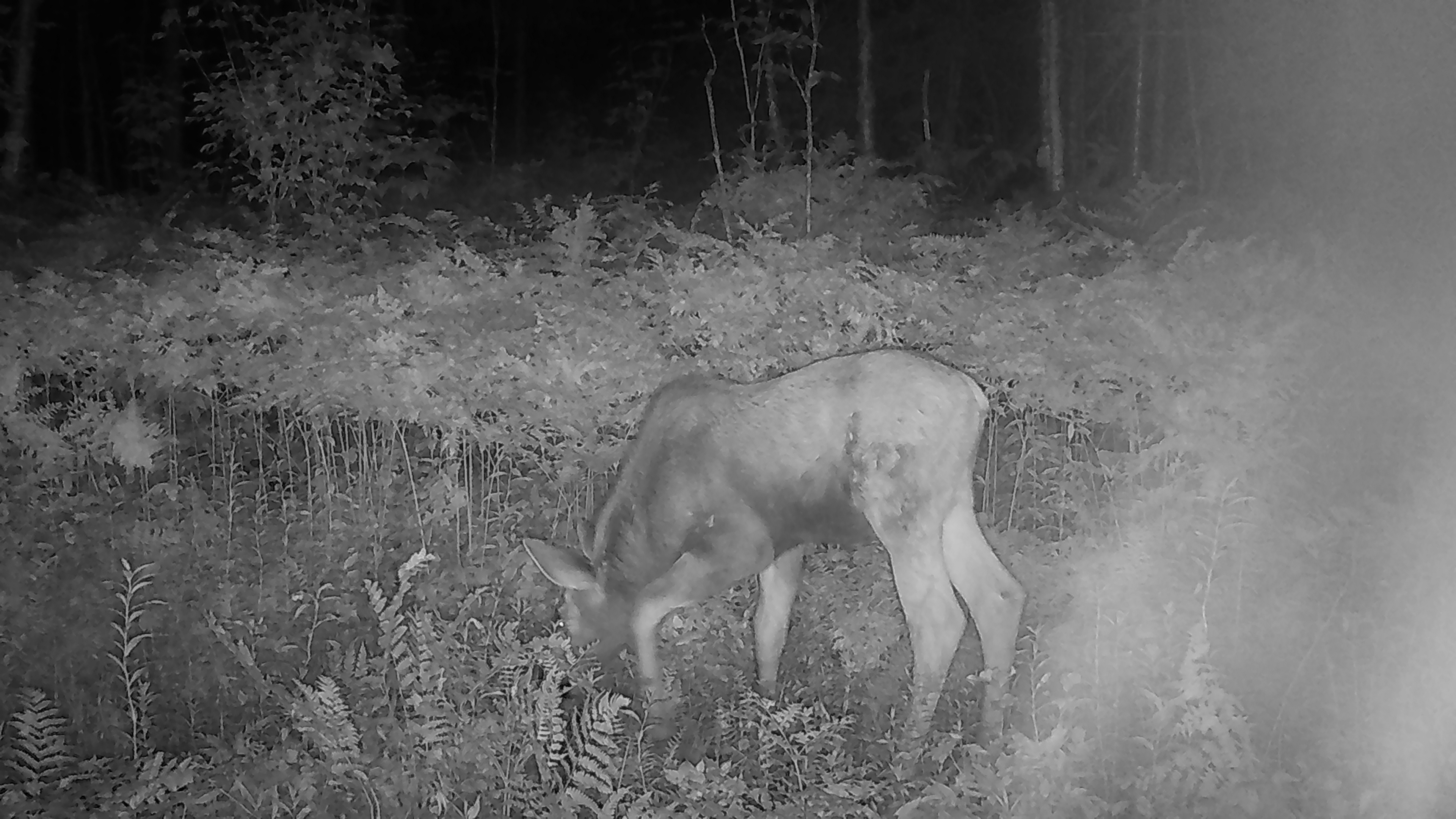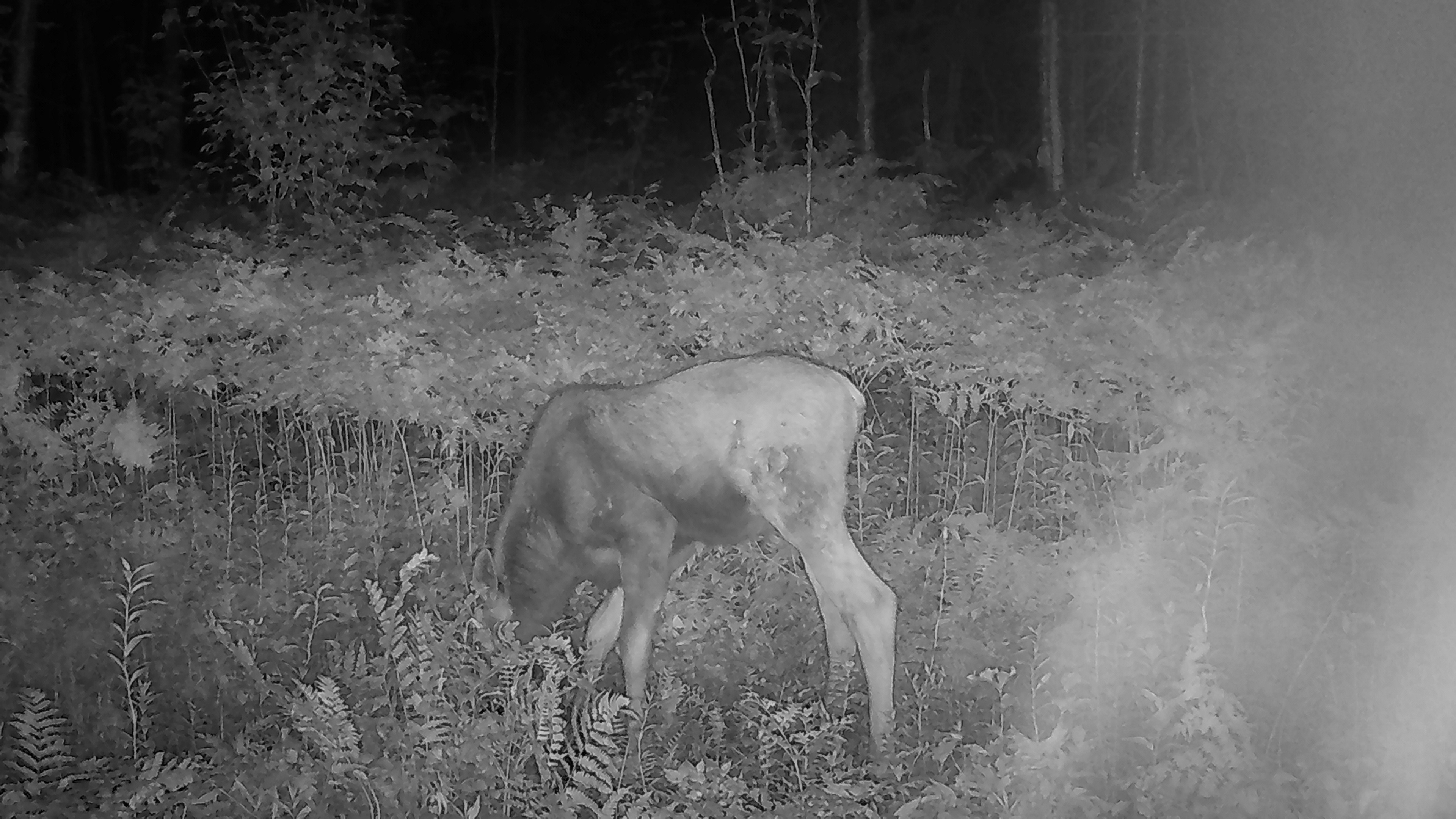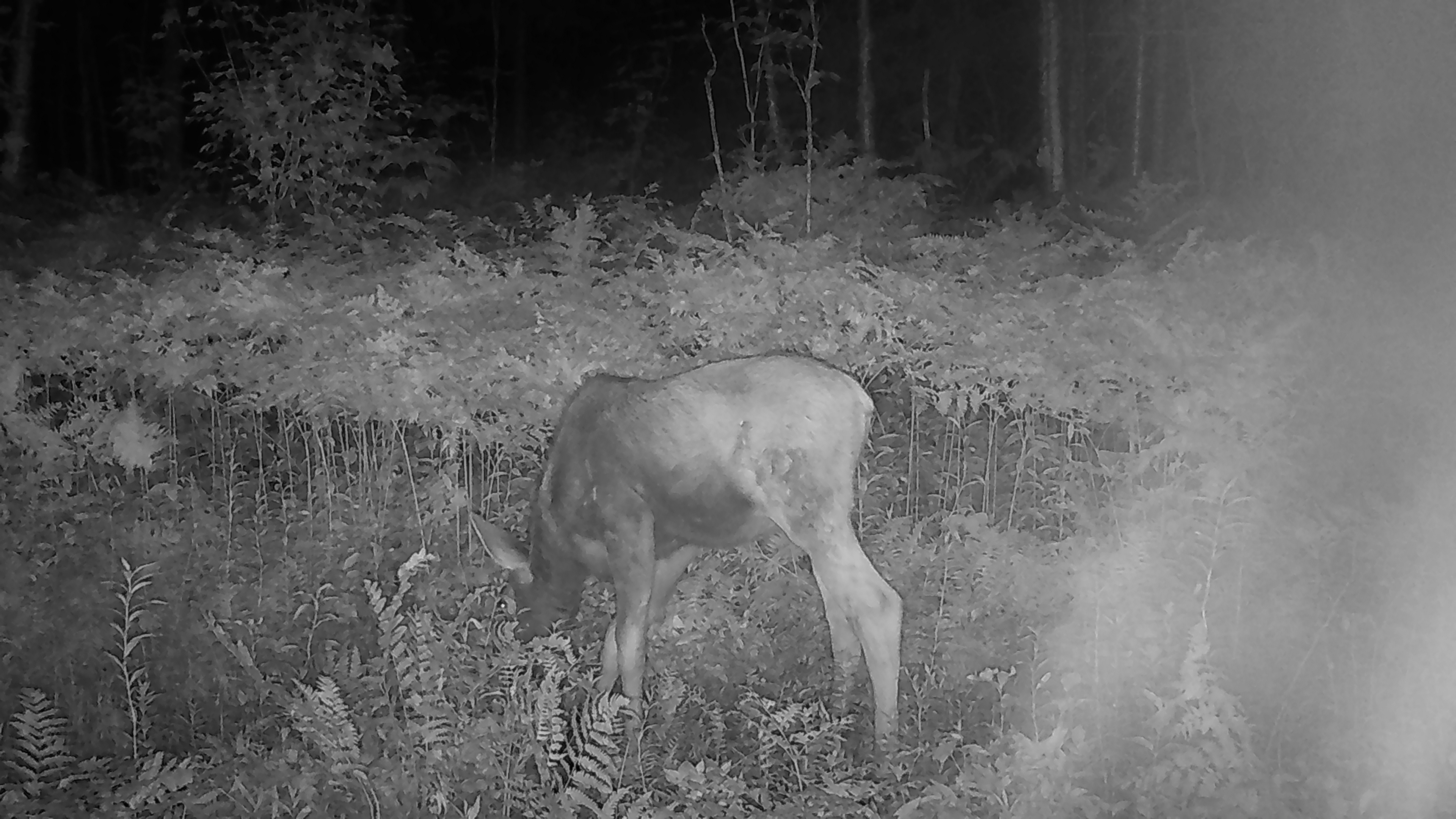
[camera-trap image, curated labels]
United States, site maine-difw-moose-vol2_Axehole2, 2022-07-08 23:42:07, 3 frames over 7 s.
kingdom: Animalia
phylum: Chordata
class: Mammalia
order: Artiodactyla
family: Cervidae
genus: Alces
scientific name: Alces alces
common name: moose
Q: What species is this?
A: Moose (Alces alces).